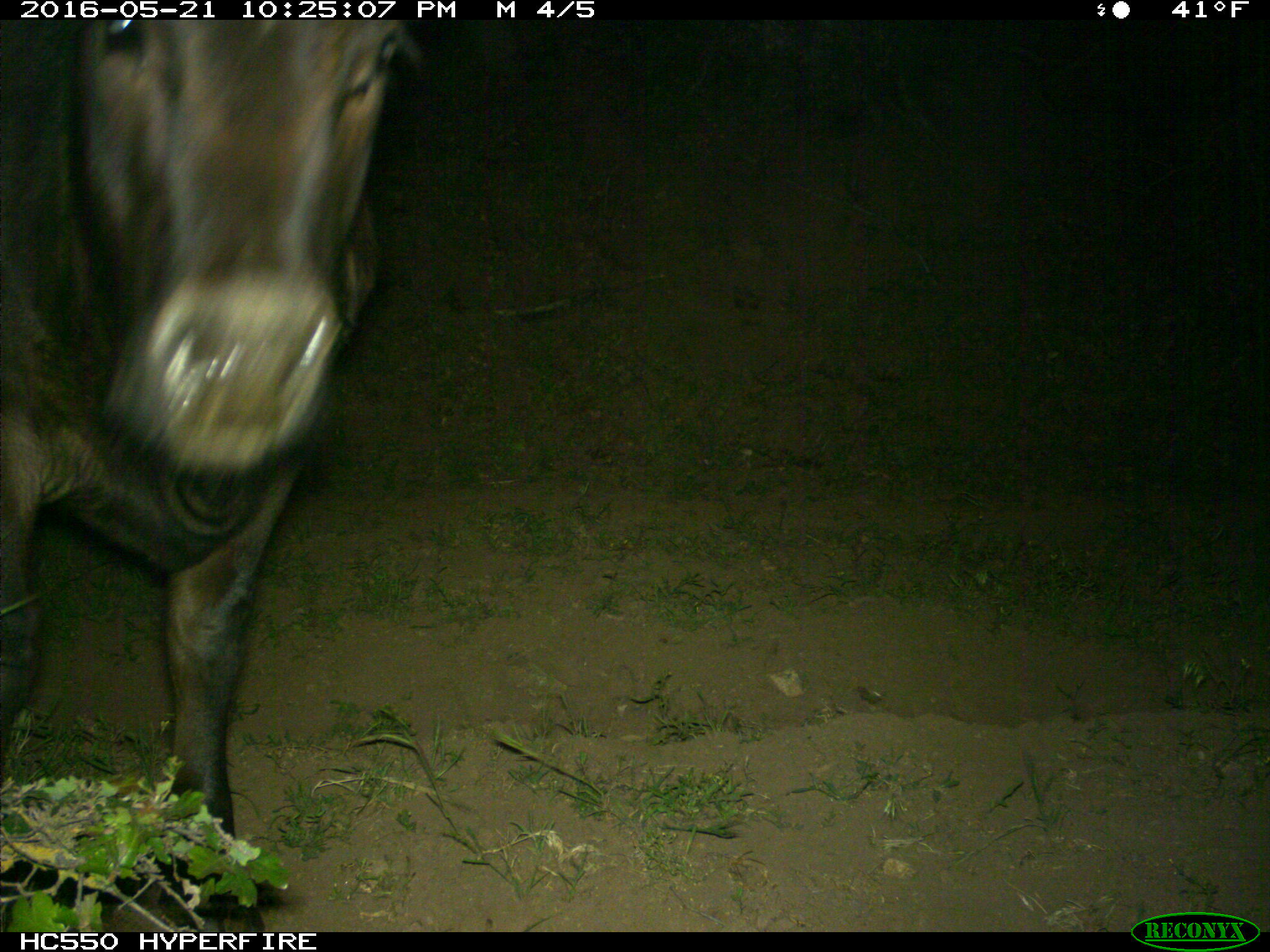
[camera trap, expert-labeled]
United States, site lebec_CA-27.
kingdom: Animalia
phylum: Chordata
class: Mammalia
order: Artiodactyla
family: Bovidae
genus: Bos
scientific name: Bos taurus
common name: domestic cow